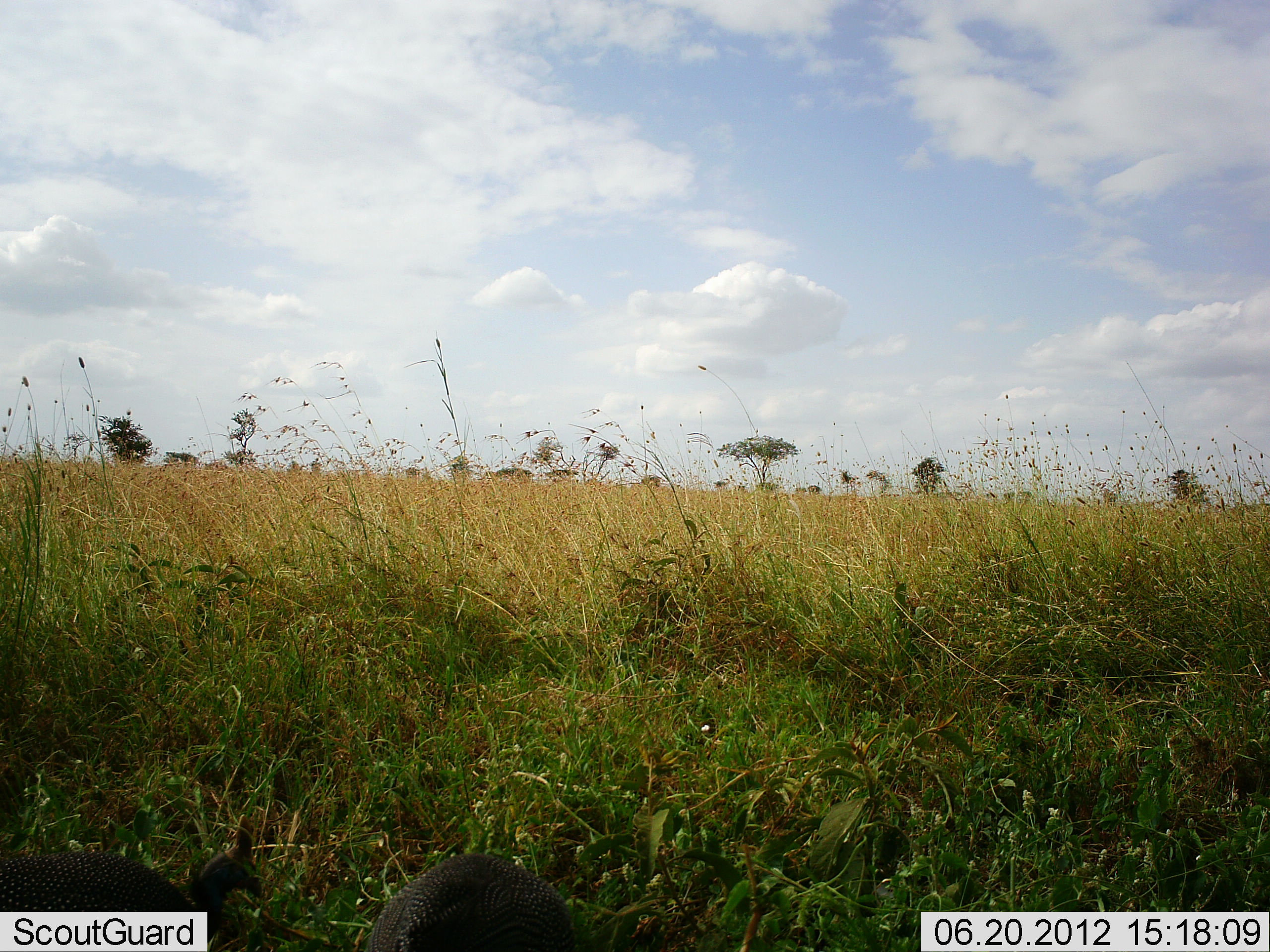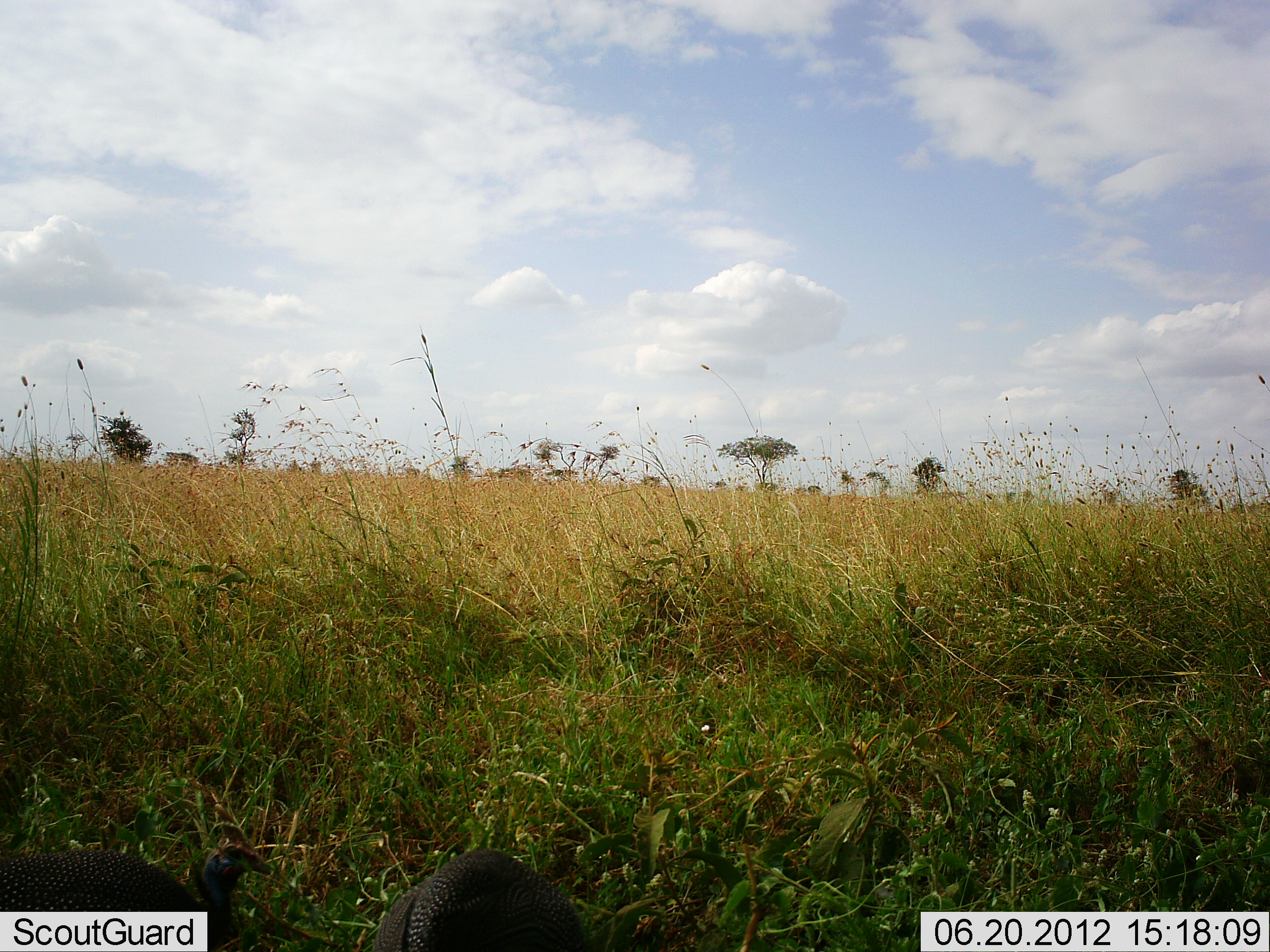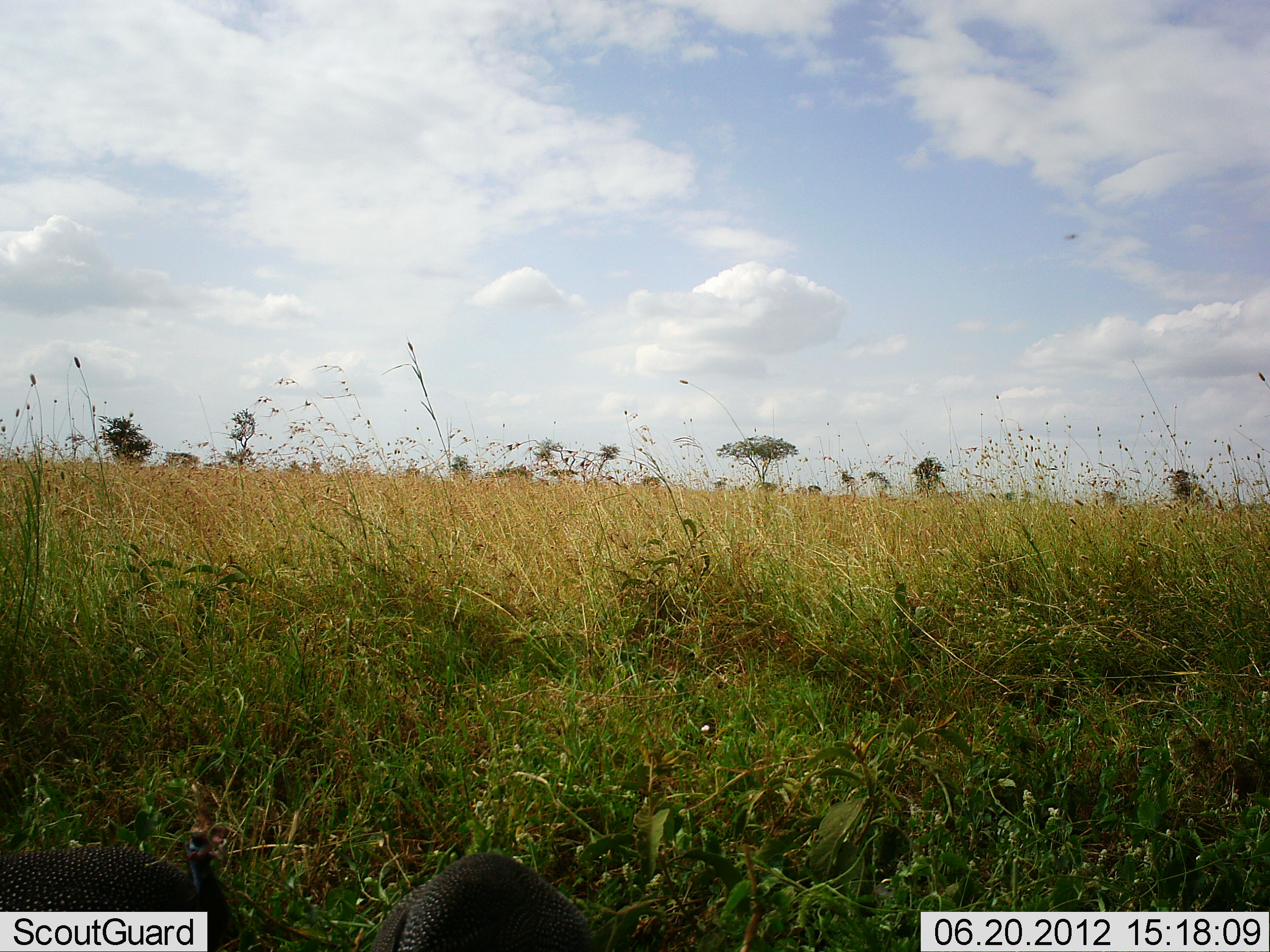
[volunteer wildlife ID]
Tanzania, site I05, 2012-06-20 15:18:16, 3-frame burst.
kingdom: Animalia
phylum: Chordata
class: Aves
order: Galliformes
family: Numididae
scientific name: Numididae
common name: guinea fowl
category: guineafowl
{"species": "guineafowl (guinea fowl) (Numididae)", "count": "2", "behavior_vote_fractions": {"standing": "70%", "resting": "0%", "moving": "20%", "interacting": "0%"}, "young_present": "0%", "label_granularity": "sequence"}